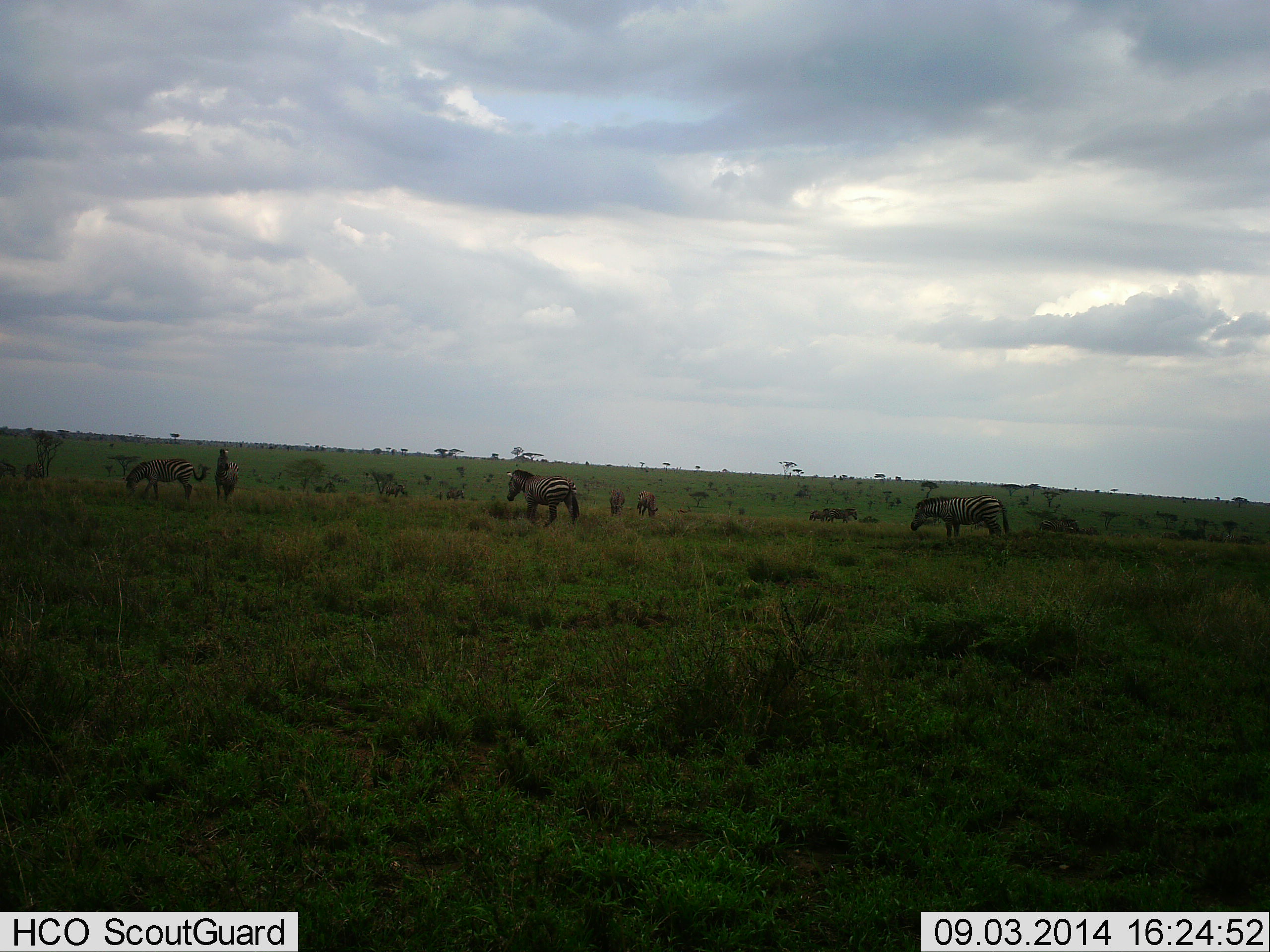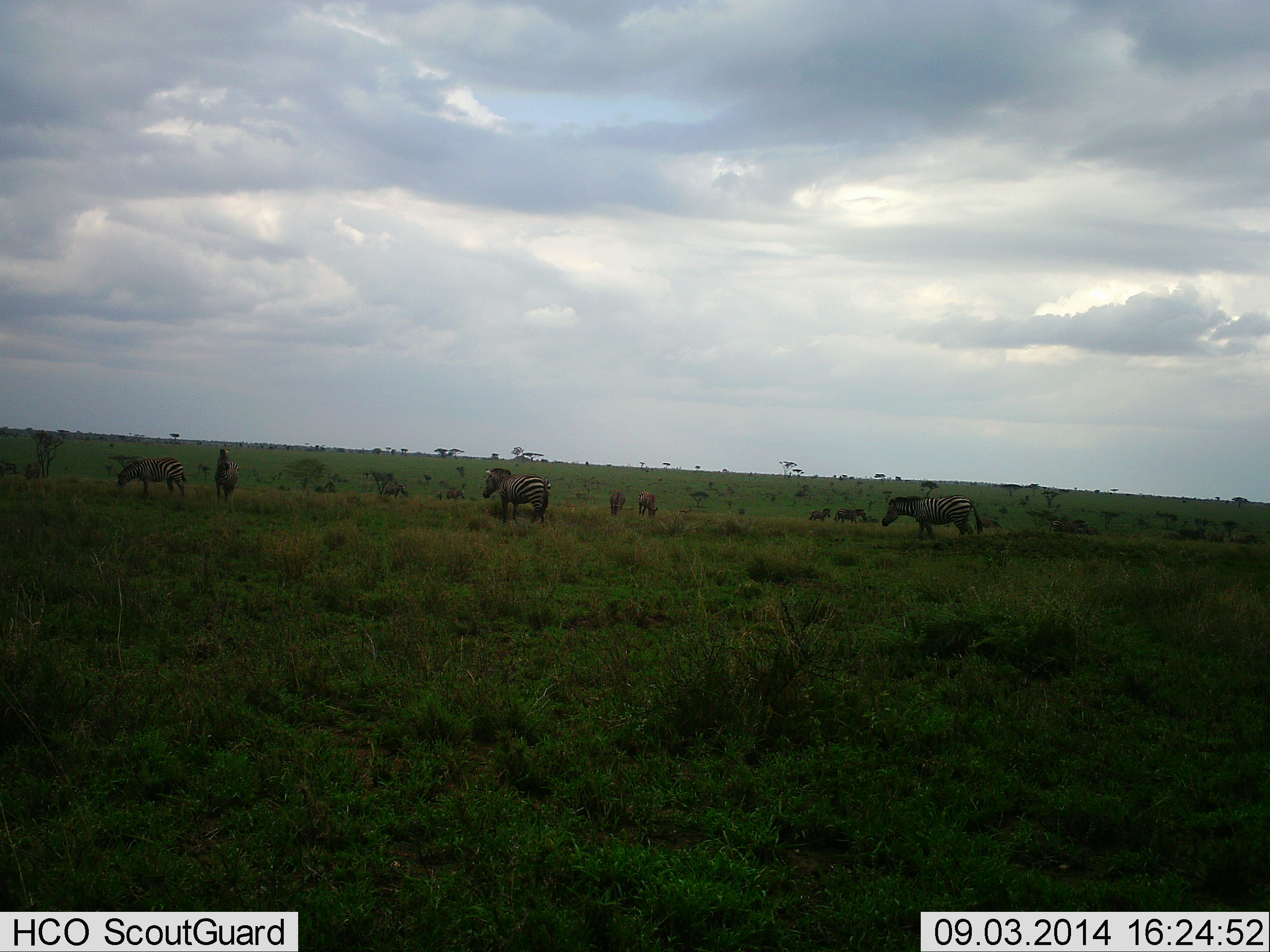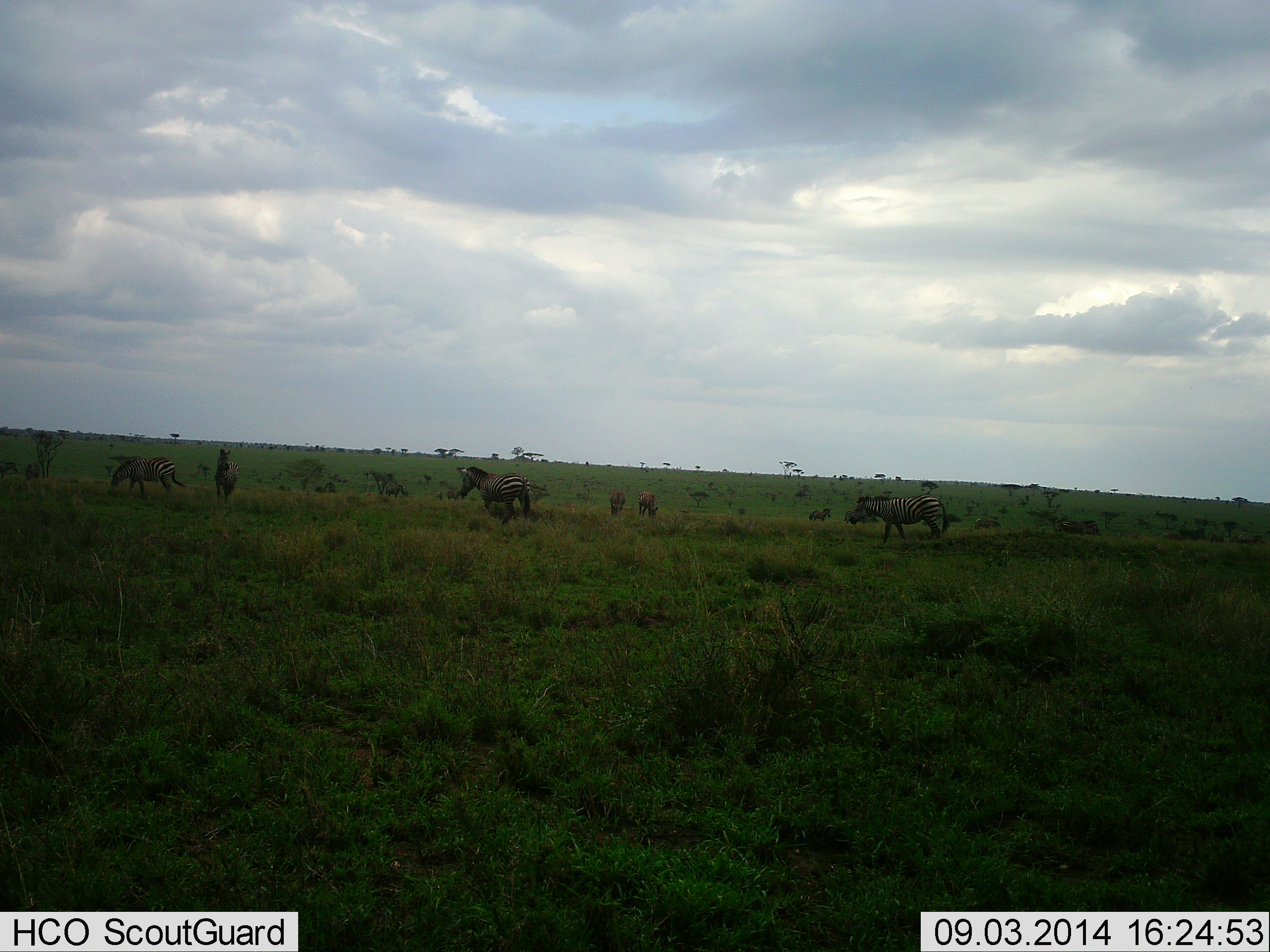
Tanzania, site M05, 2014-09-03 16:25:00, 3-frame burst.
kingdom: Animalia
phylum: Chordata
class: Mammalia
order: Perissodactyla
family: Equidae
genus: Equus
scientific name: Equus quagga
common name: plains zebra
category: zebra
Zebra (plains zebra) (Equus quagga), count 5. Behavior (volunteer vote fractions): standing 55%, resting 9%, moving 55%, interacting 0%. Young present (vote fraction): 0%. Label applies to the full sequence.